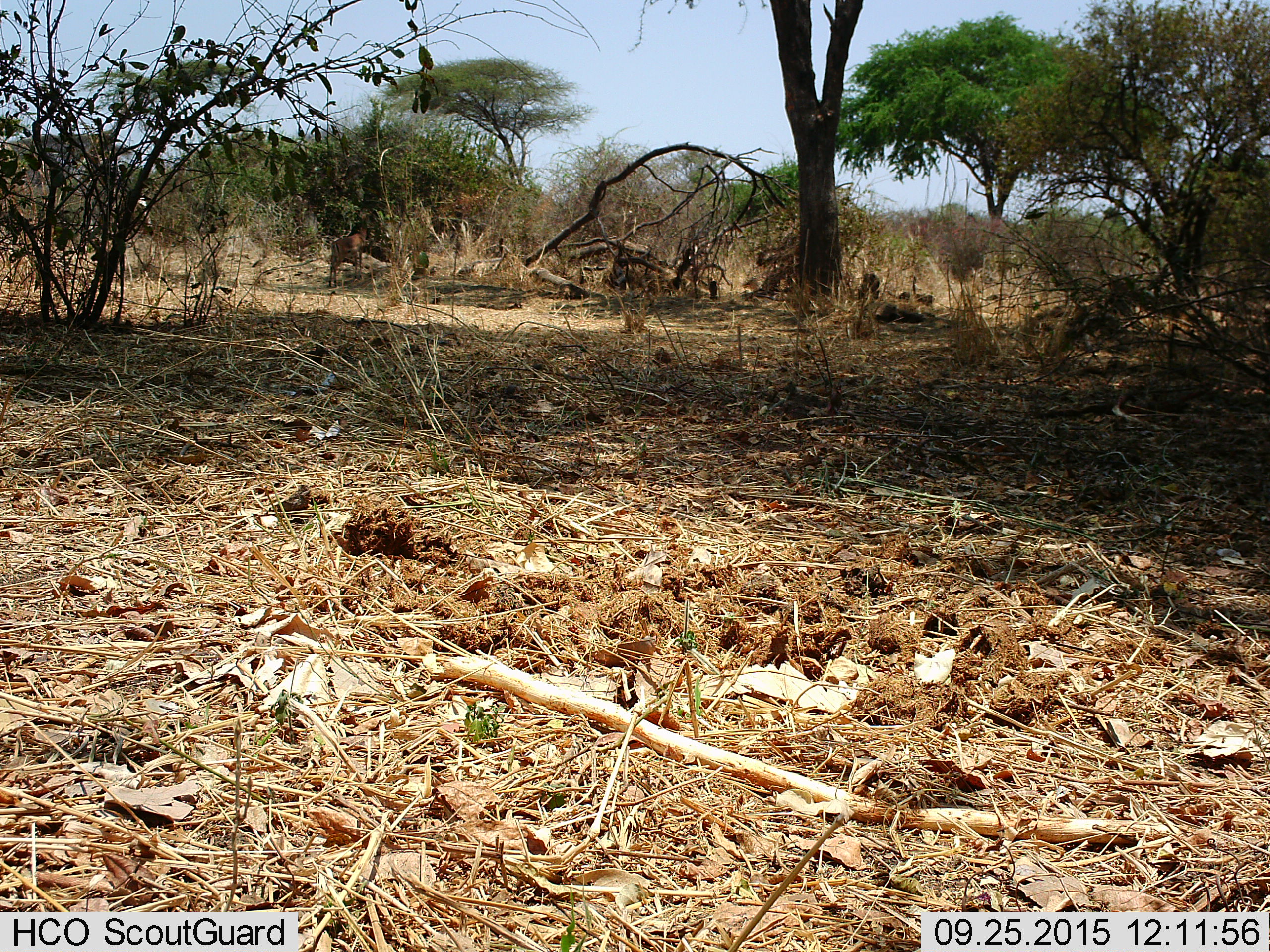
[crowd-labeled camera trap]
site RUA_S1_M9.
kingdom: Animalia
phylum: Chordata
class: Mammalia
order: Artiodactyla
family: Bovidae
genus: Aepyceros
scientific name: Aepyceros melampus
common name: impala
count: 1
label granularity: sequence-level